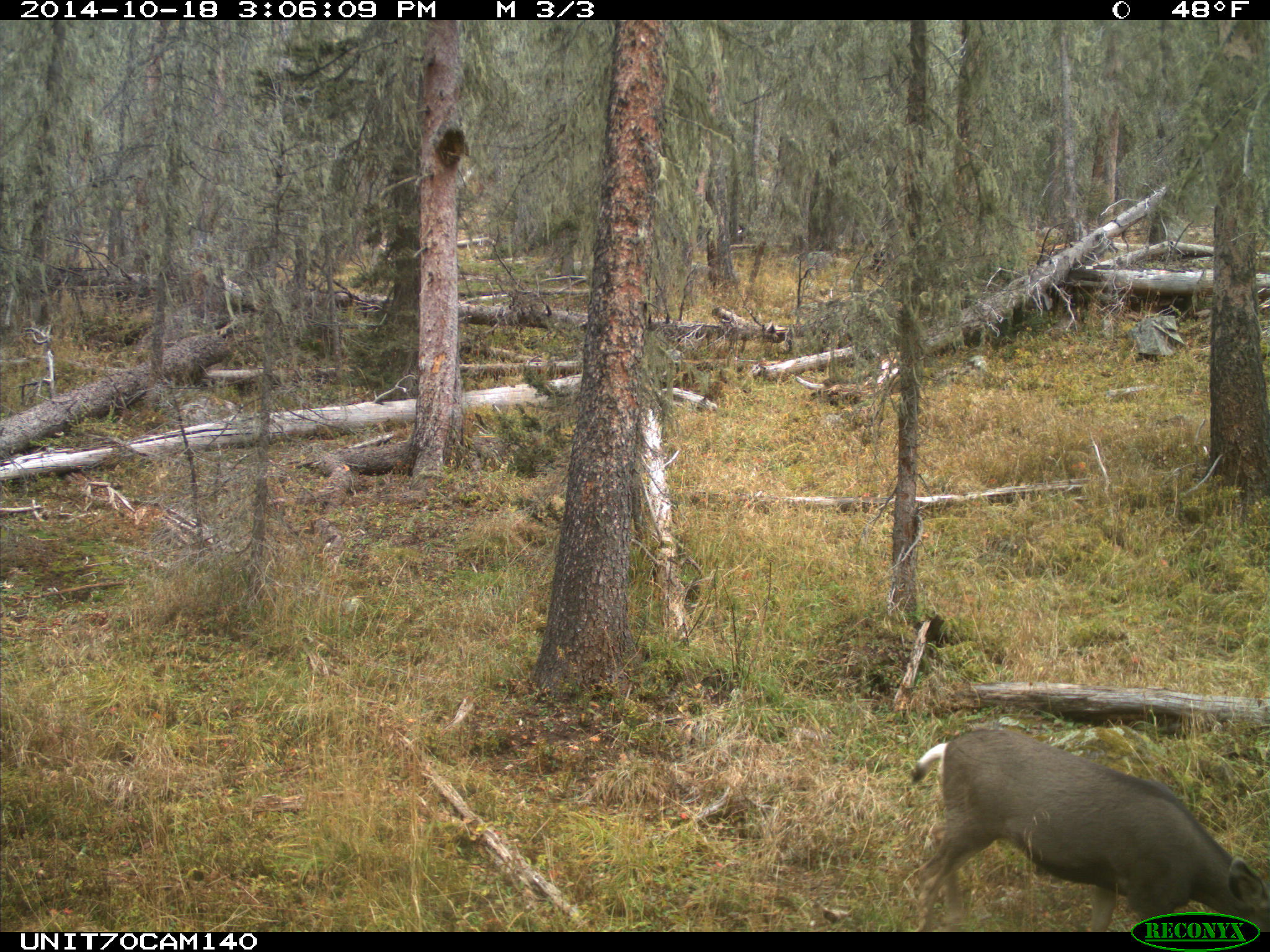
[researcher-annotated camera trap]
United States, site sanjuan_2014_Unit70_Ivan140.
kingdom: Animalia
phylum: Chordata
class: Mammalia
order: Artiodactyla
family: Cervidae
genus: Odocoileus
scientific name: Odocoileus hemionus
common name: mule deer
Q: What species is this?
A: Odocoileus hemionus (mule deer).